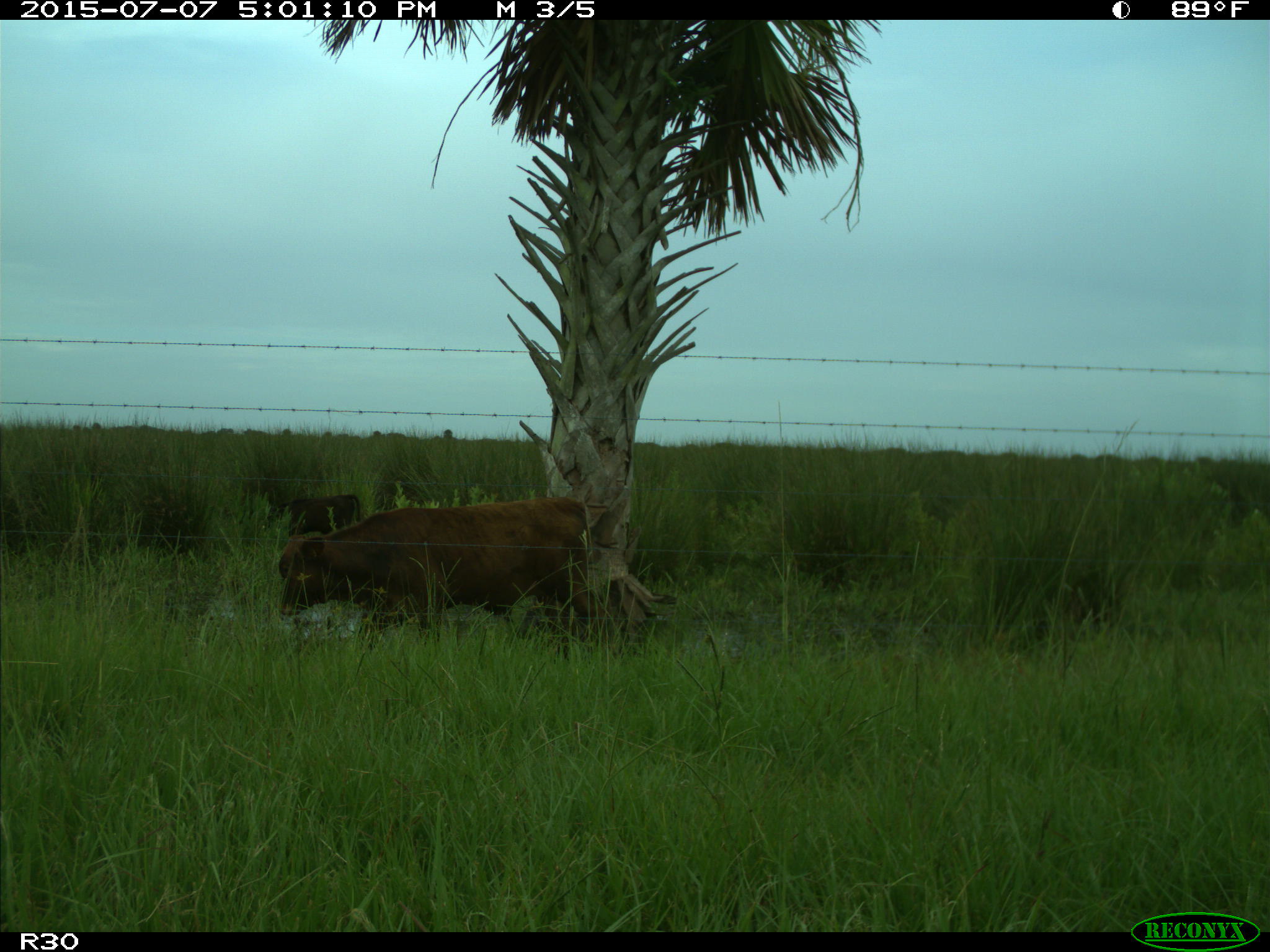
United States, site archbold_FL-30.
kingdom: Animalia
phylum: Chordata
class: Mammalia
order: Artiodactyla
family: Bovidae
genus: Bos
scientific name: Bos taurus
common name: domestic cow